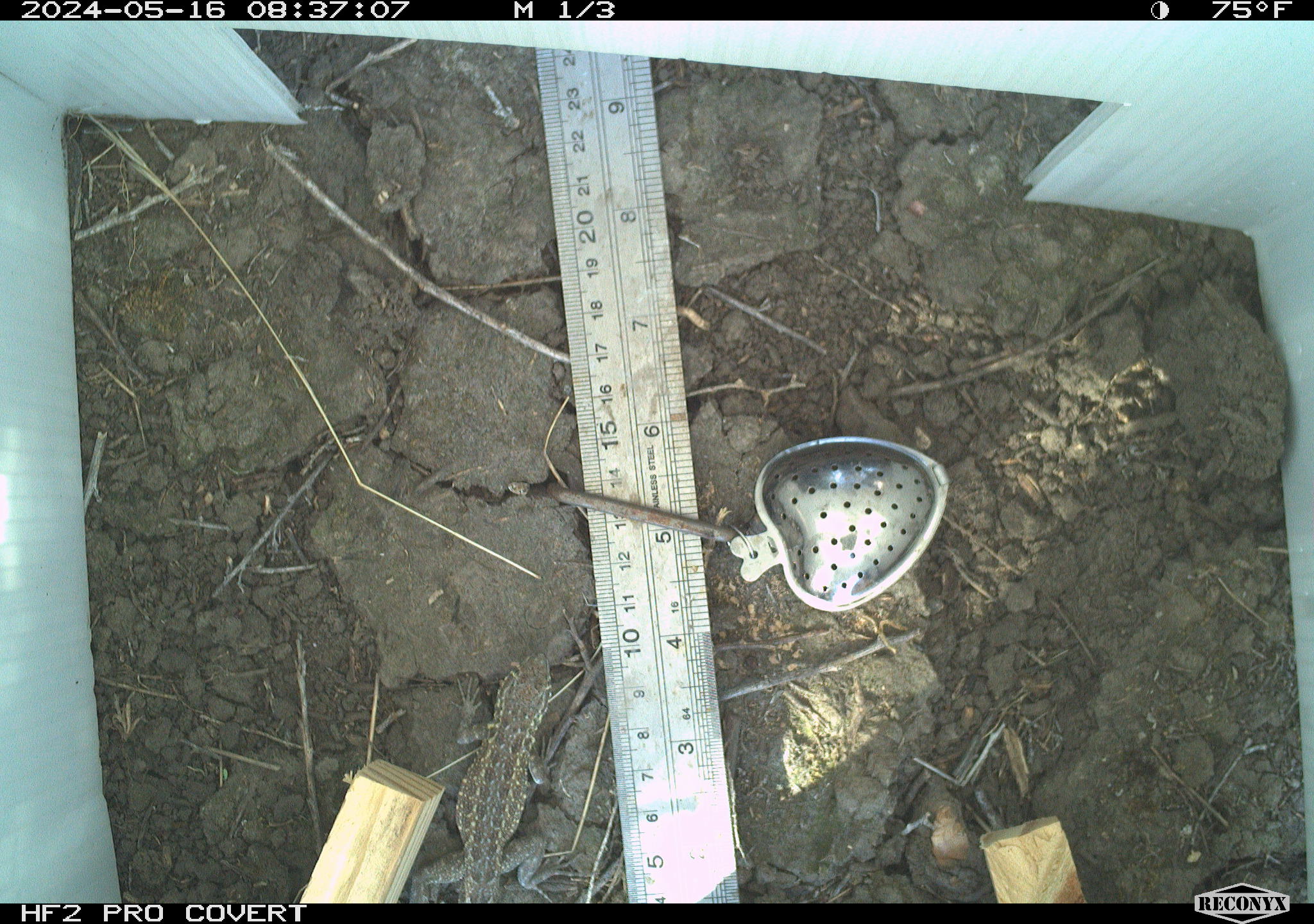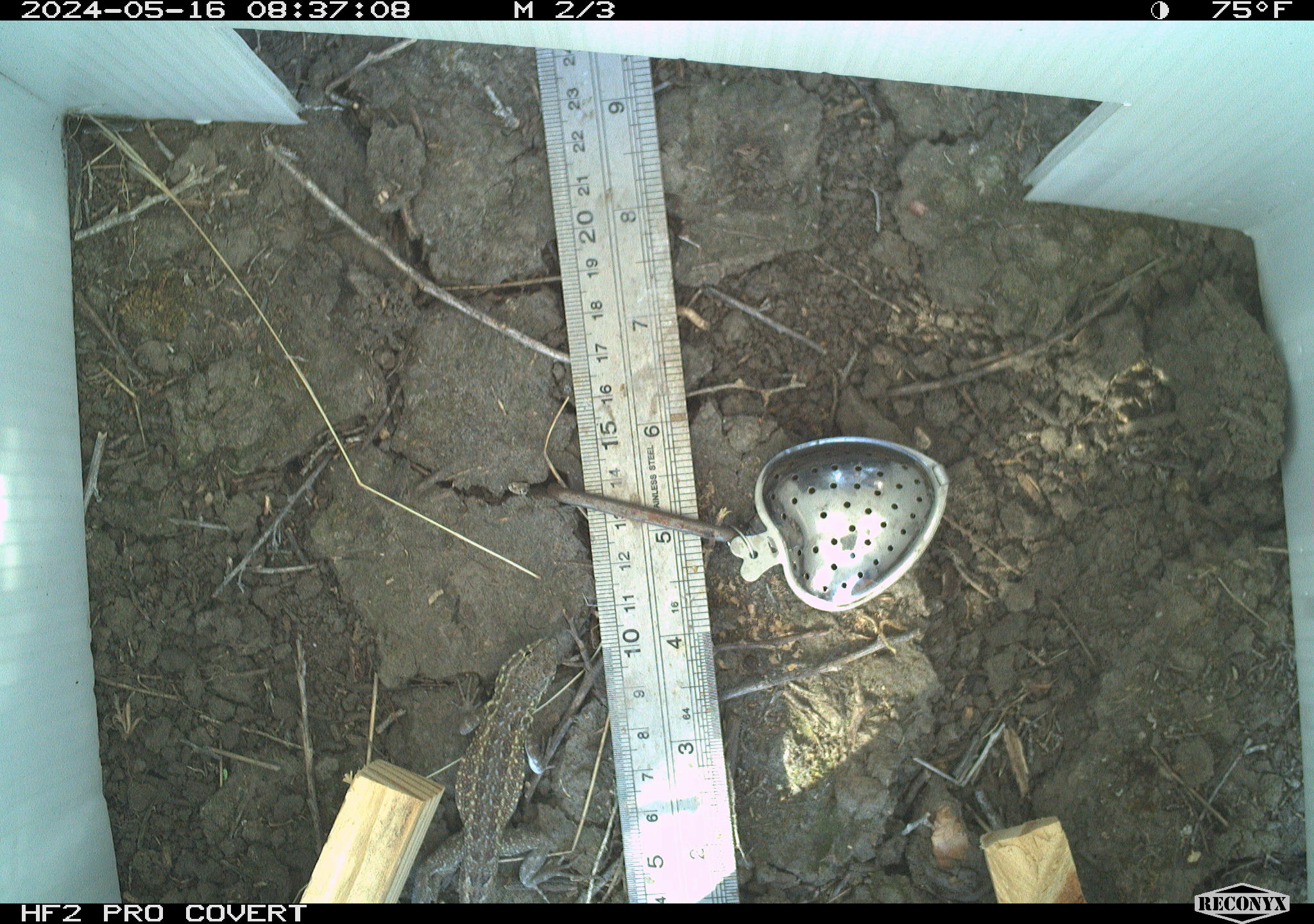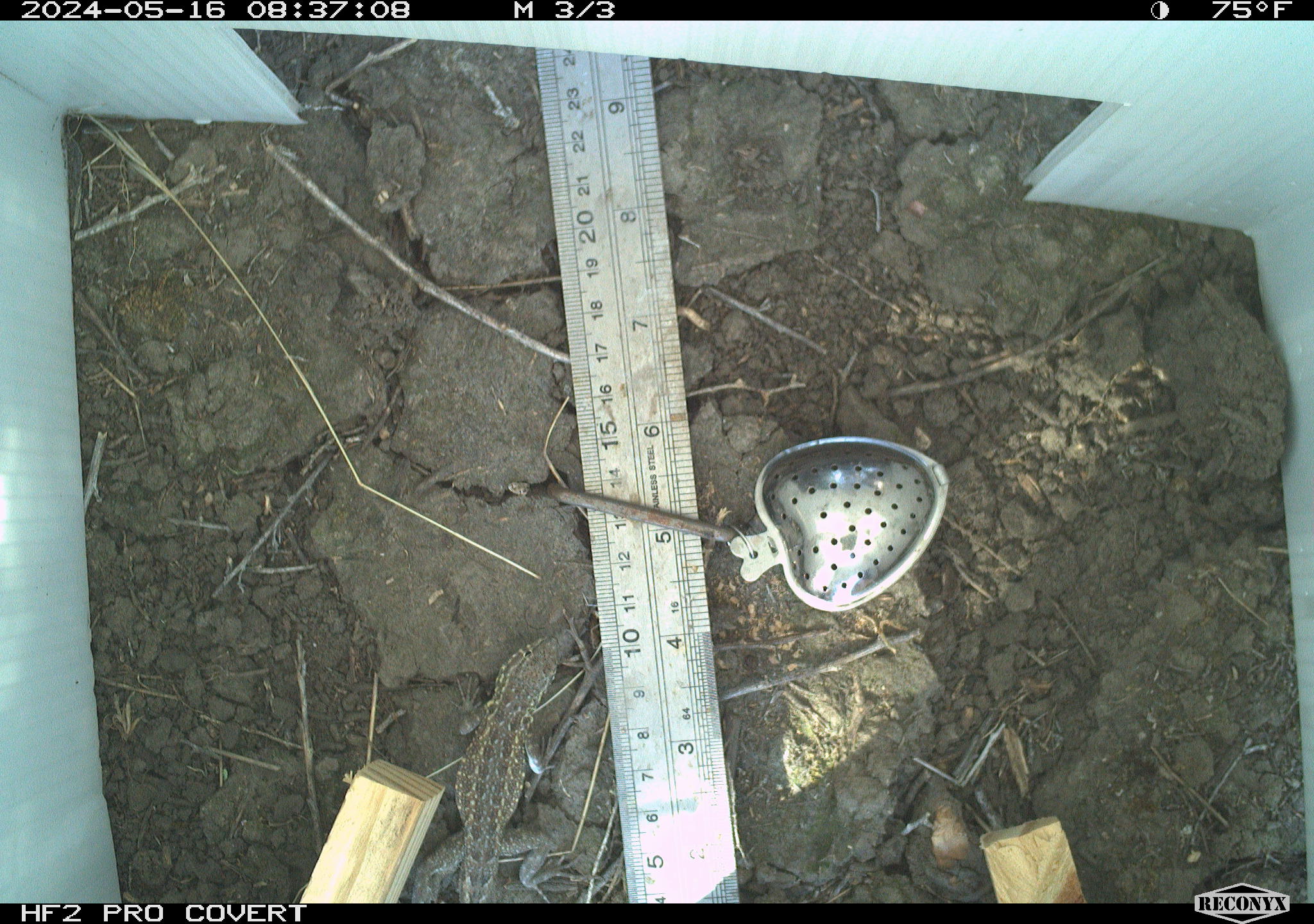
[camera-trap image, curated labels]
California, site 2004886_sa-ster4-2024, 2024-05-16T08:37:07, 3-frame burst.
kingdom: Animalia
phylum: Chordata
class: Reptilia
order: Squamata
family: Phrynosomatidae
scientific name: Phrynosomatidae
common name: phrynosomatid lizards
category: phrynosomatidae family